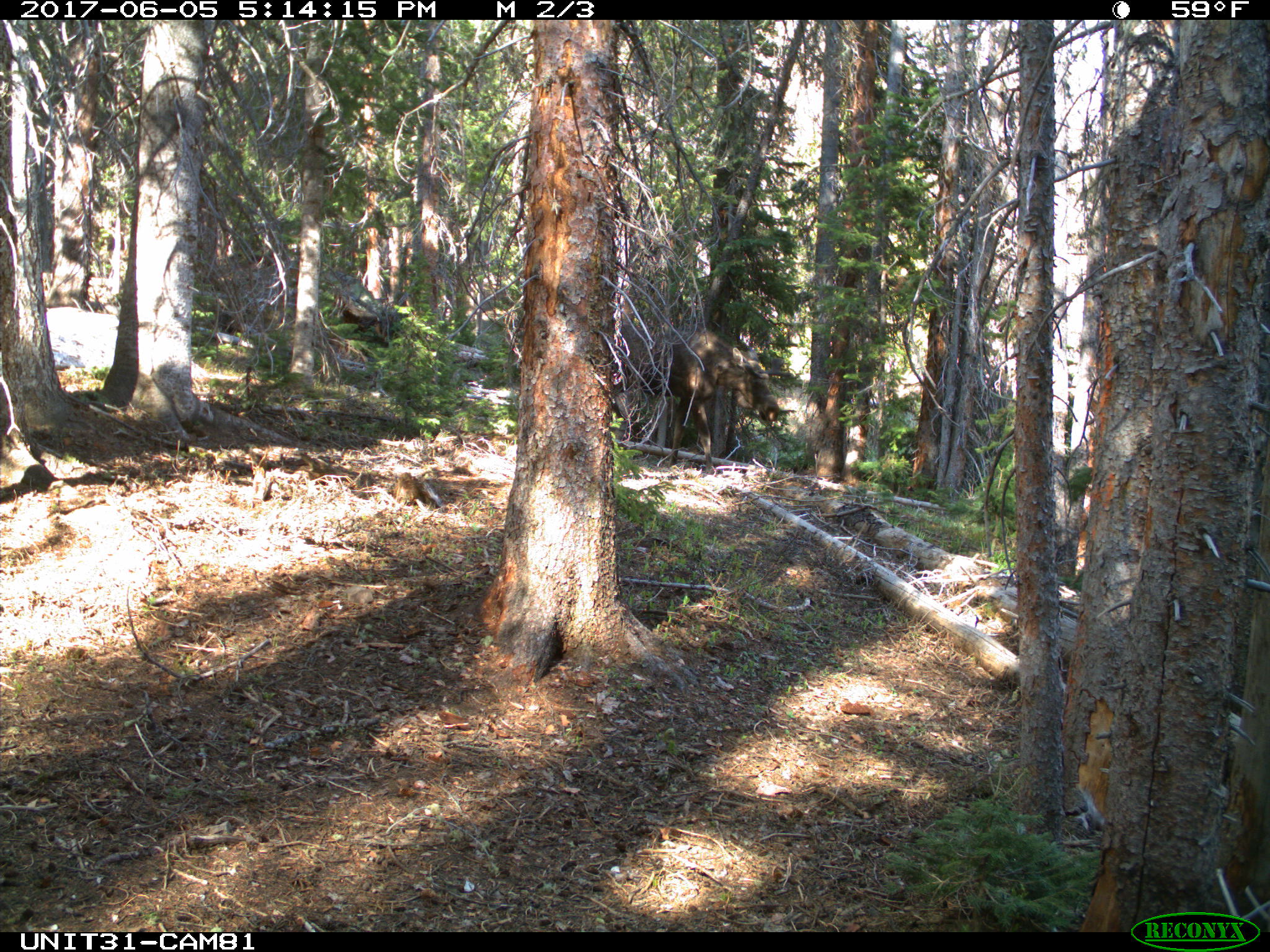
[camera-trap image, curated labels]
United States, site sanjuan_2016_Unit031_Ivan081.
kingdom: Animalia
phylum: Chordata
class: Mammalia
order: Artiodactyla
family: Cervidae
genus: Alces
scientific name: Alces alces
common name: moose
Alces alces (moose).